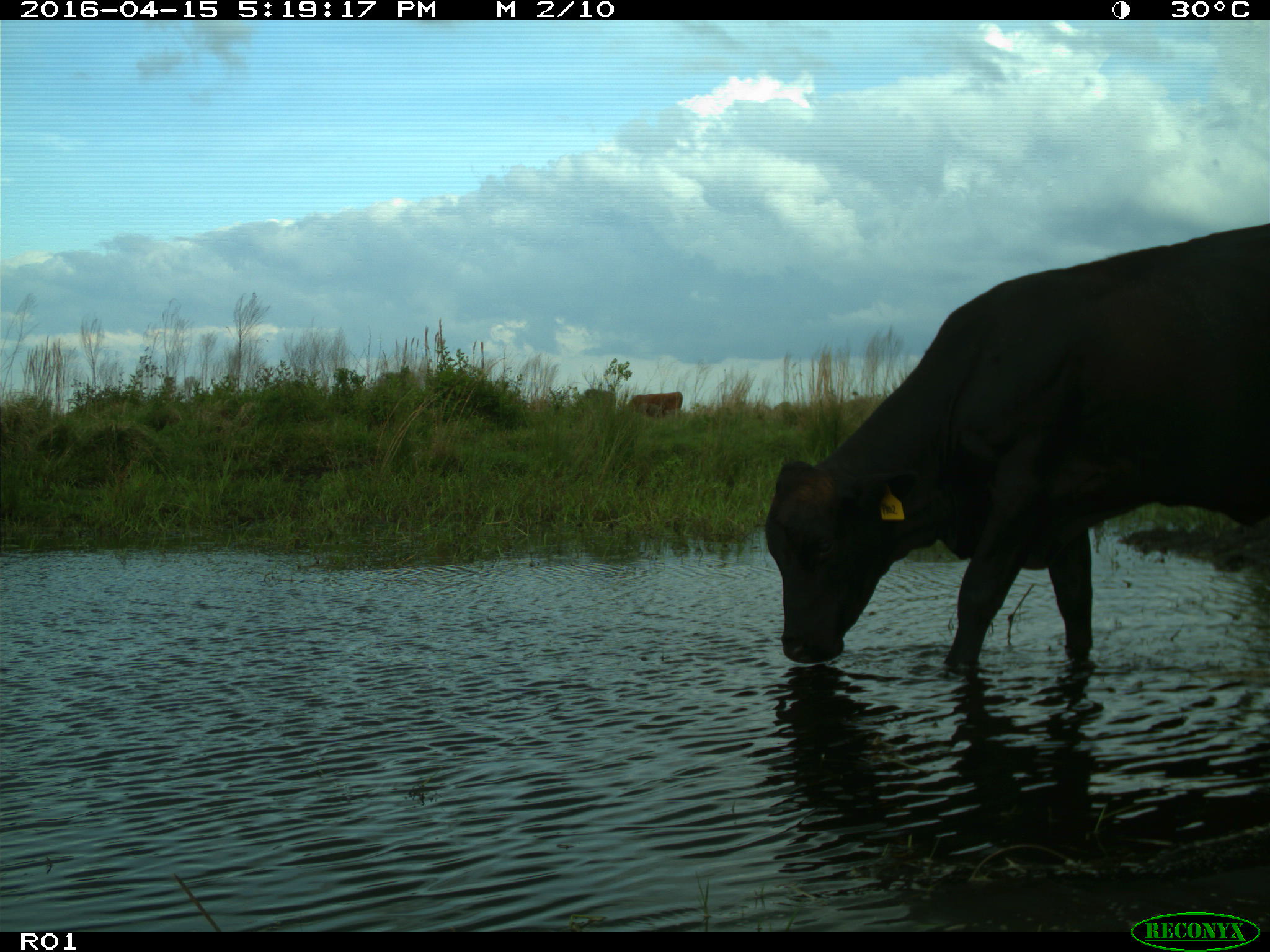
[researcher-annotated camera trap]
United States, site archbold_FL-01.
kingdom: Animalia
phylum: Chordata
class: Mammalia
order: Artiodactyla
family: Bovidae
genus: Bos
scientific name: Bos taurus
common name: domestic cow